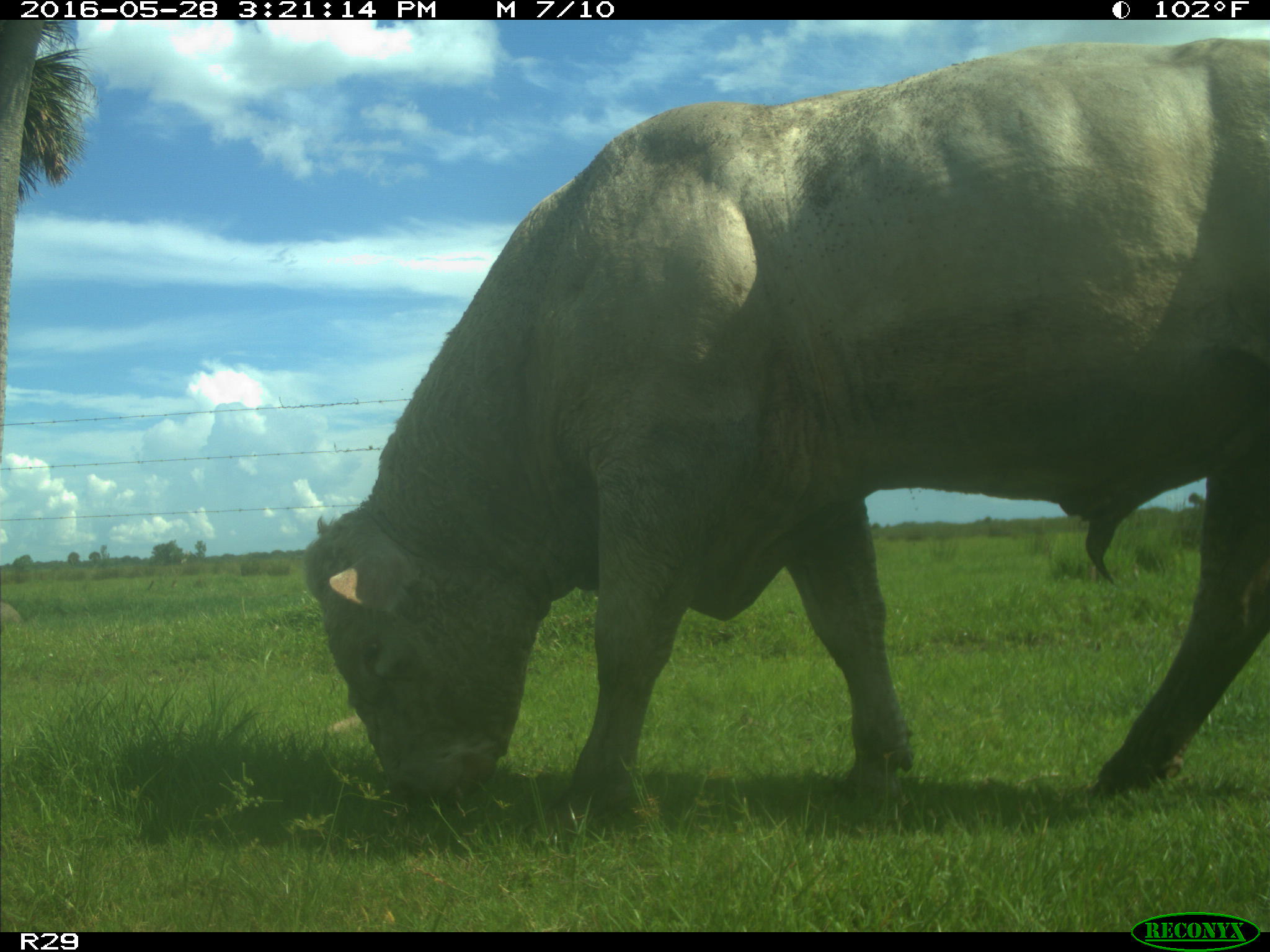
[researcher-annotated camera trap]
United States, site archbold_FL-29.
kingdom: Animalia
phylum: Chordata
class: Mammalia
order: Artiodactyla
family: Bovidae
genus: Bos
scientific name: Bos taurus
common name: domestic cow